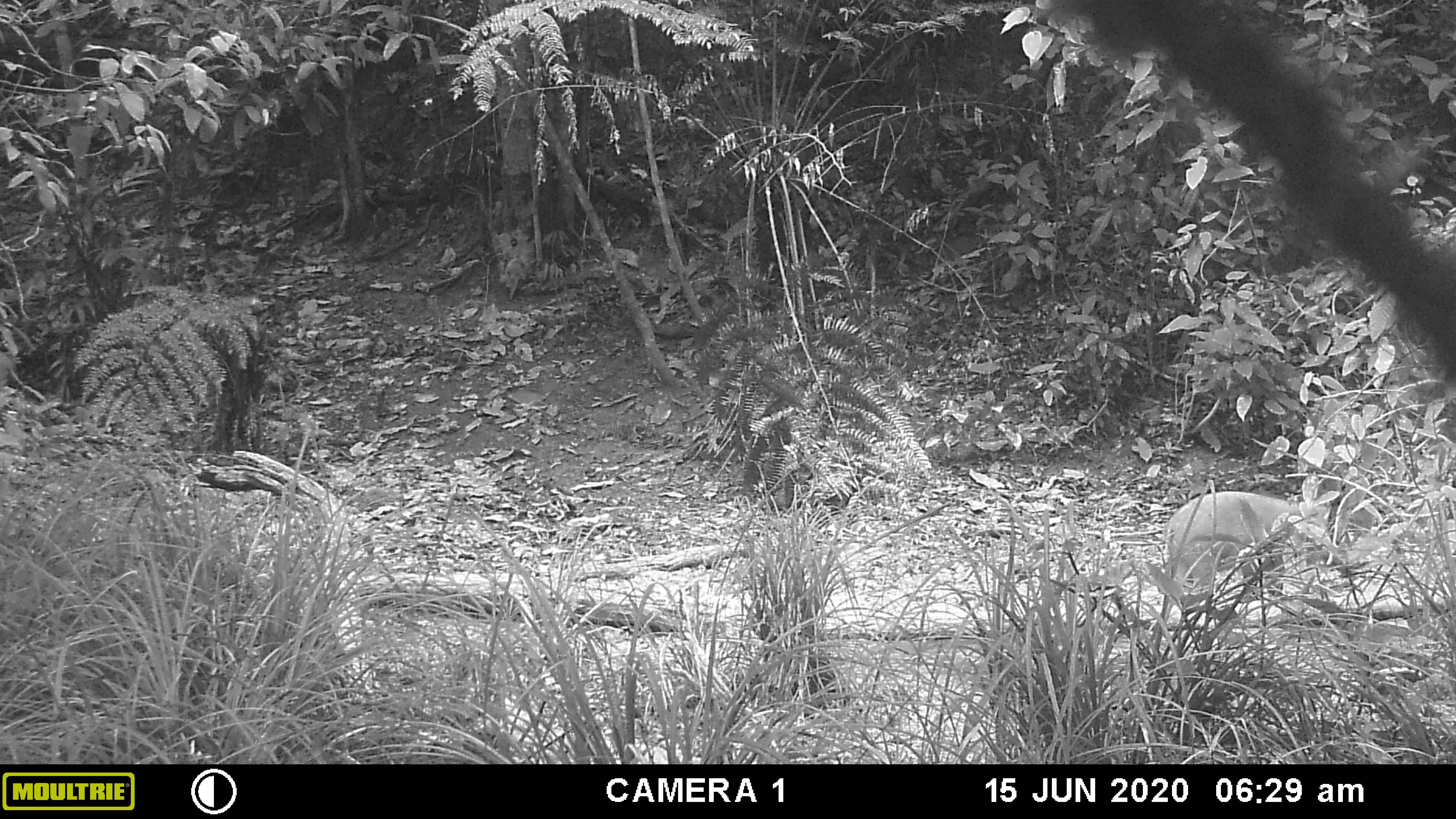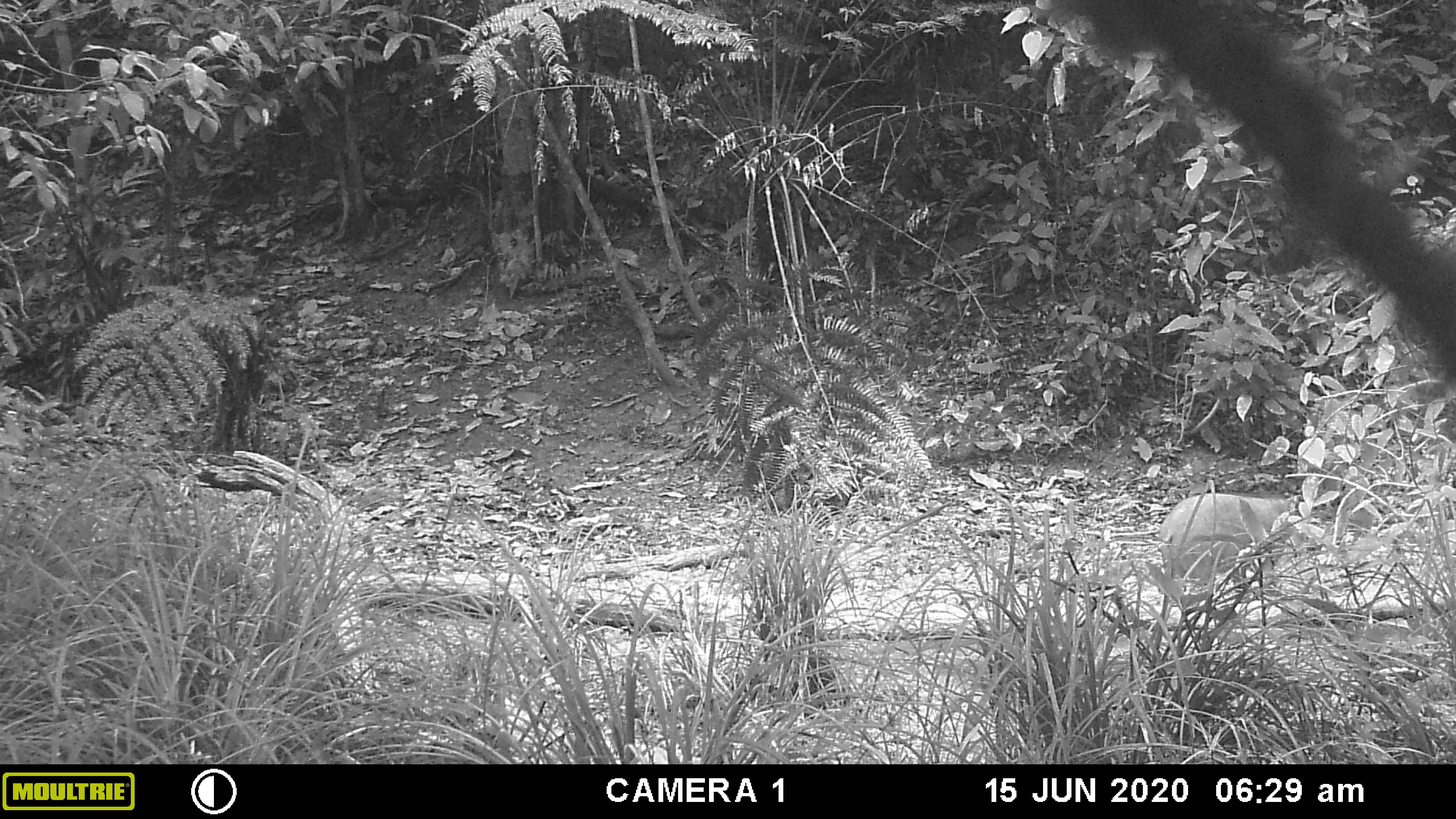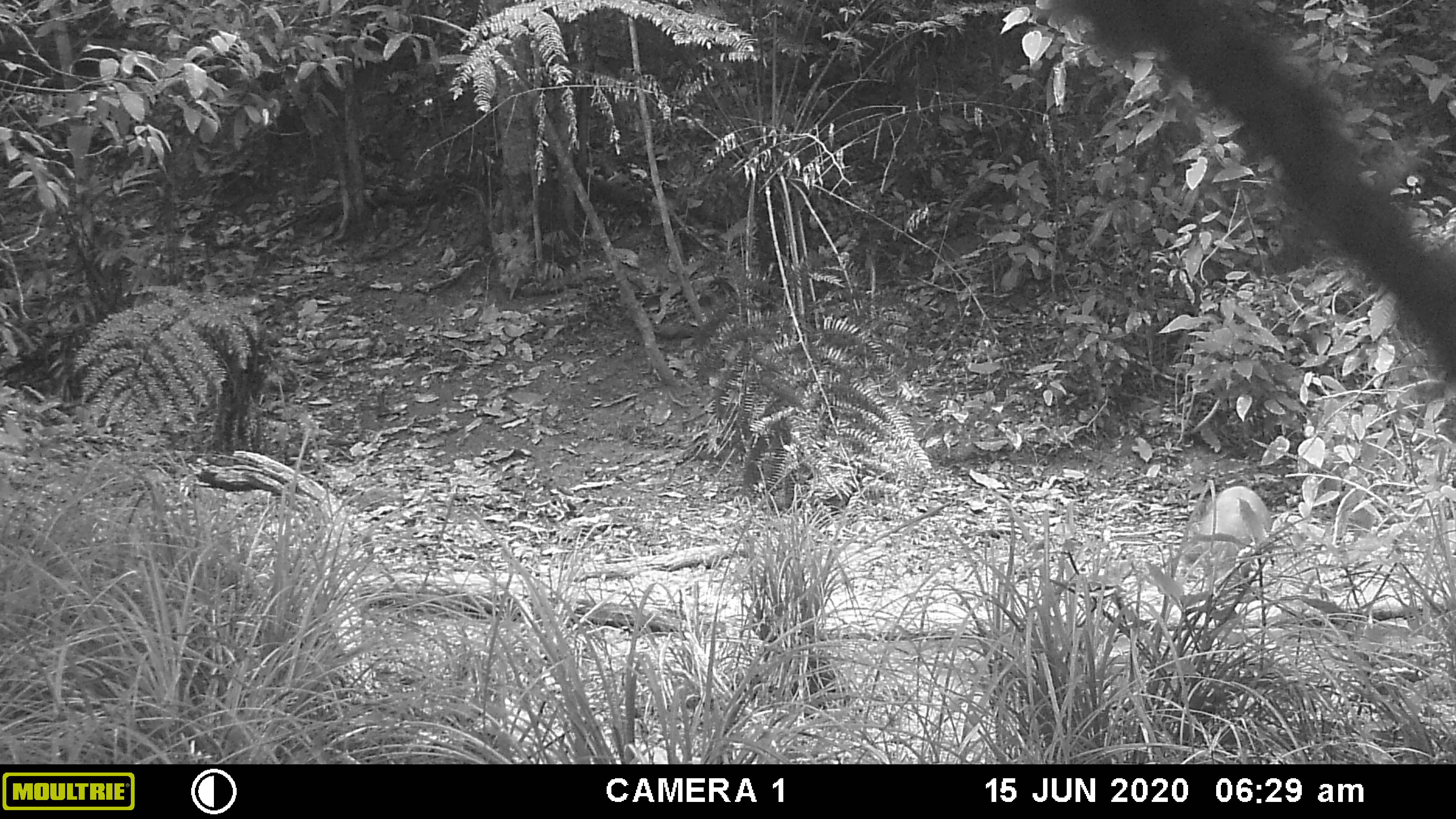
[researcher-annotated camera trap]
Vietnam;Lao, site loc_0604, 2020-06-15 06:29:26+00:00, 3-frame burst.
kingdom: Animalia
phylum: Chordata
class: Mammalia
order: Artiodactyla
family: Suidae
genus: Sus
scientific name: Sus scrofa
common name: eurasian wild pig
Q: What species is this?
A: Eurasian wild pig (Sus scrofa).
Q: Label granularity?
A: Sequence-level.